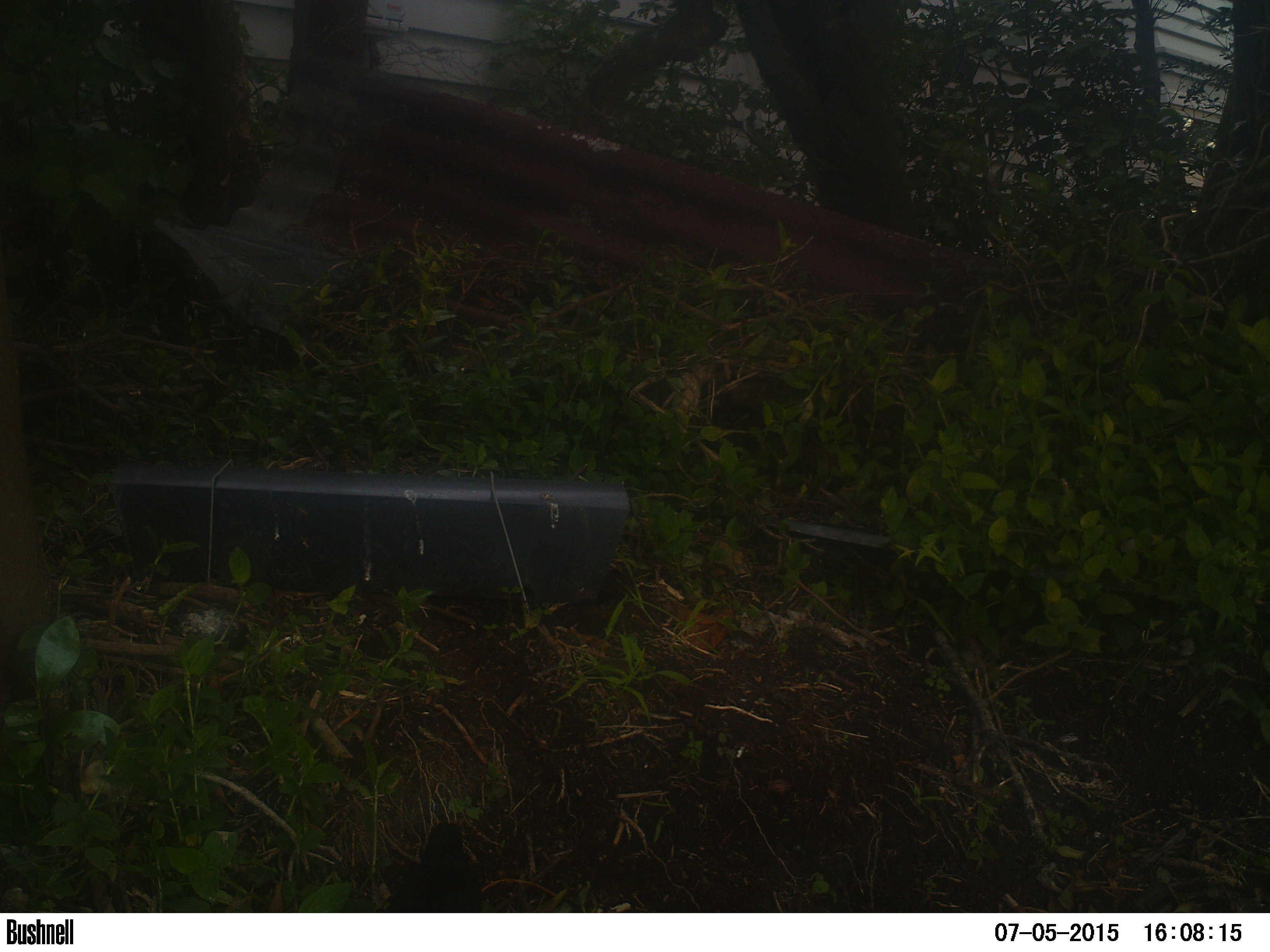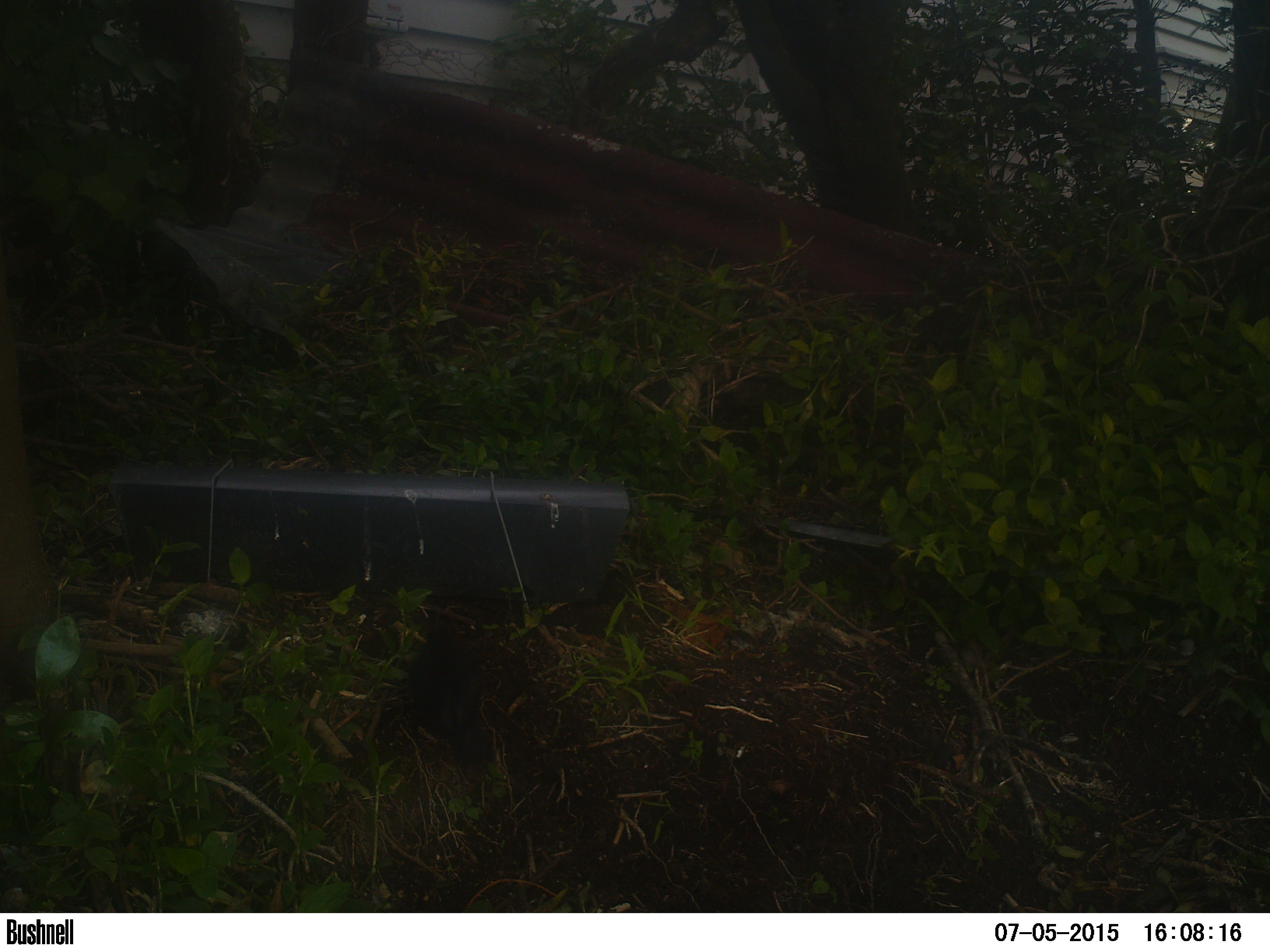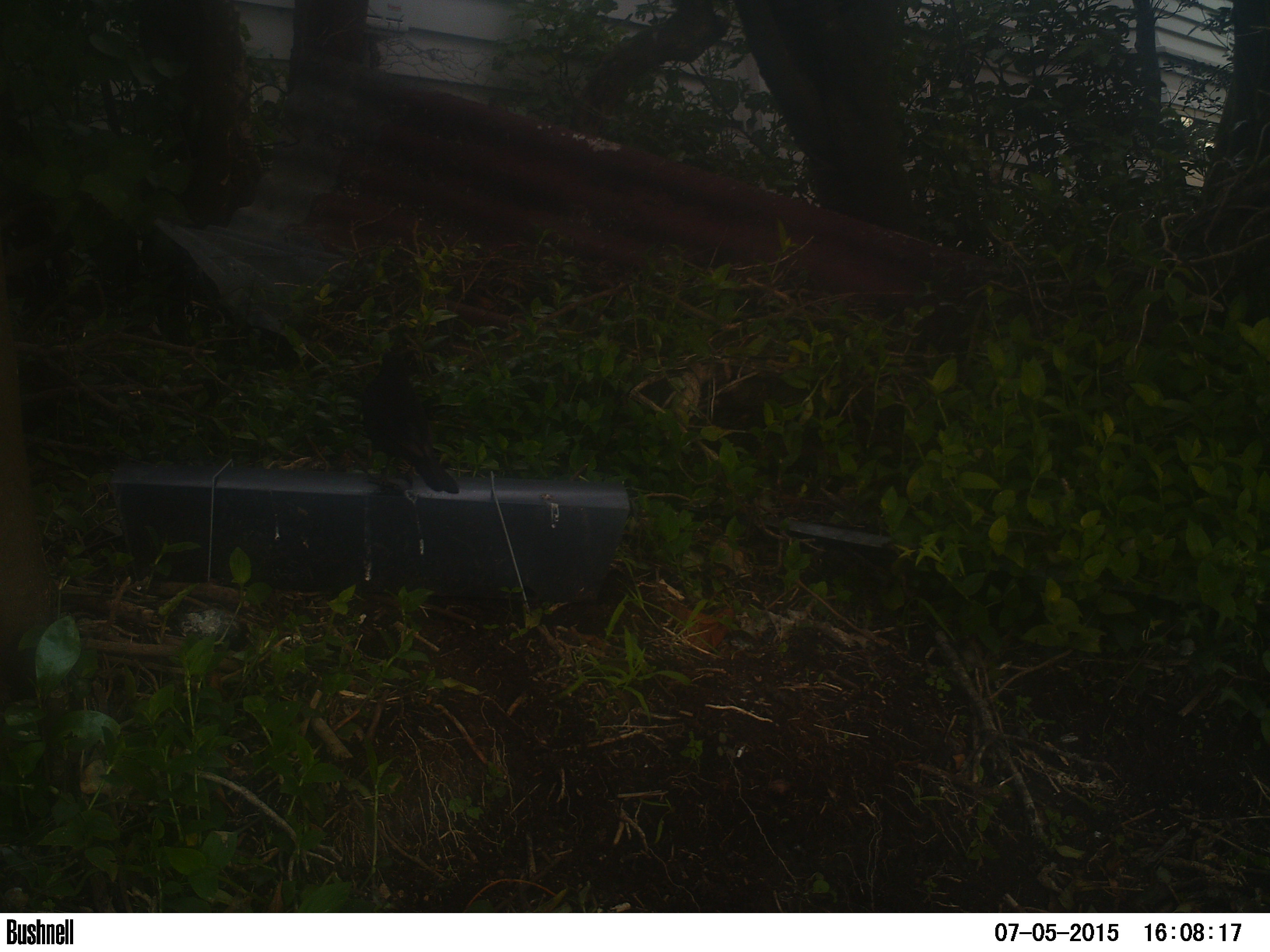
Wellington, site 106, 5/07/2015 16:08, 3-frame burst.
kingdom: Animalia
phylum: Chordata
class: Aves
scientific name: Aves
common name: bird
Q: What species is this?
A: Bird (Aves).